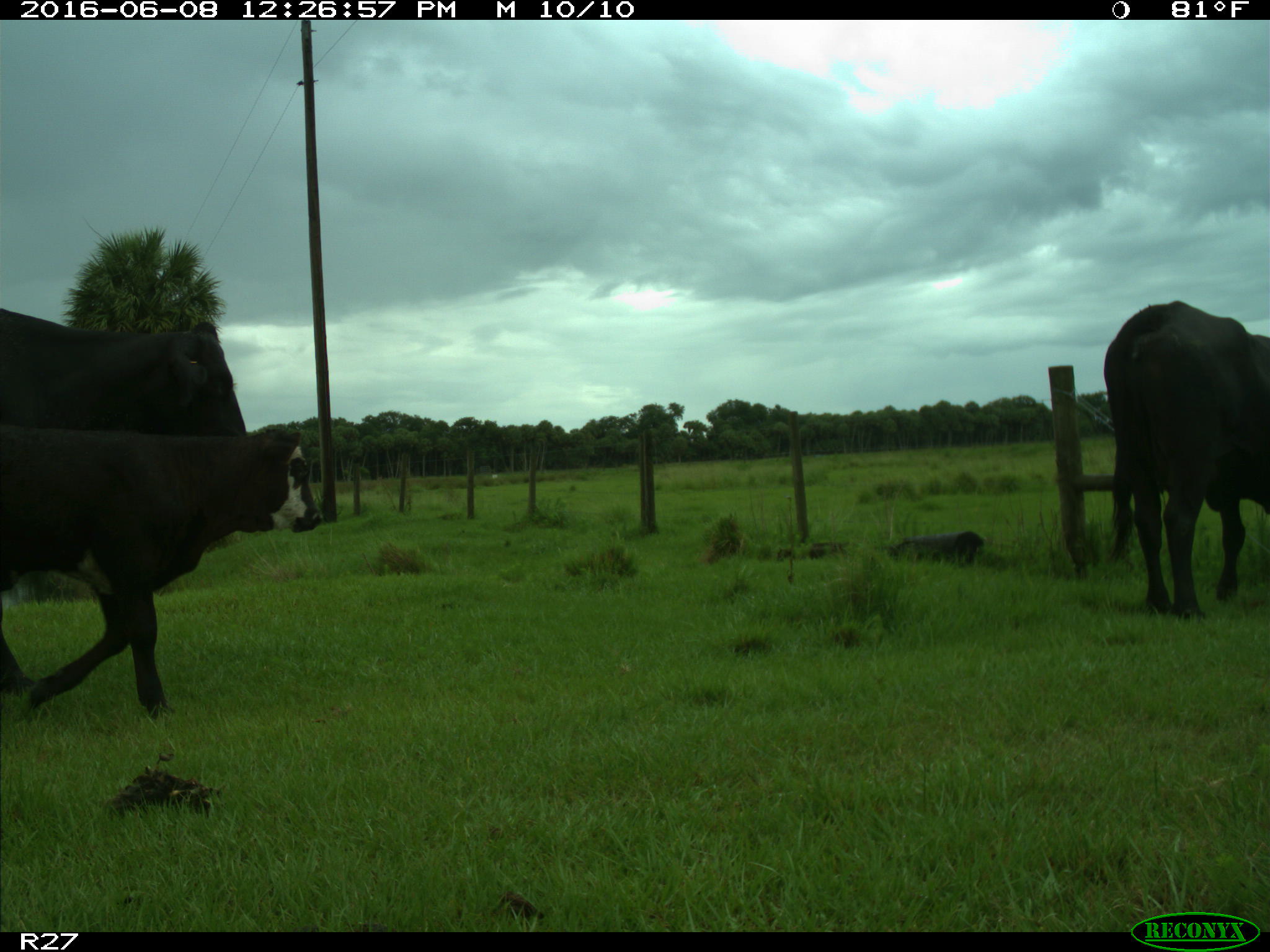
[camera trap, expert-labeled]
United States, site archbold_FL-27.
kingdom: Animalia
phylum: Chordata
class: Mammalia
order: Artiodactyla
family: Bovidae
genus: Bos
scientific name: Bos taurus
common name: domestic cow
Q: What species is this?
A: Bos taurus (domestic cow).